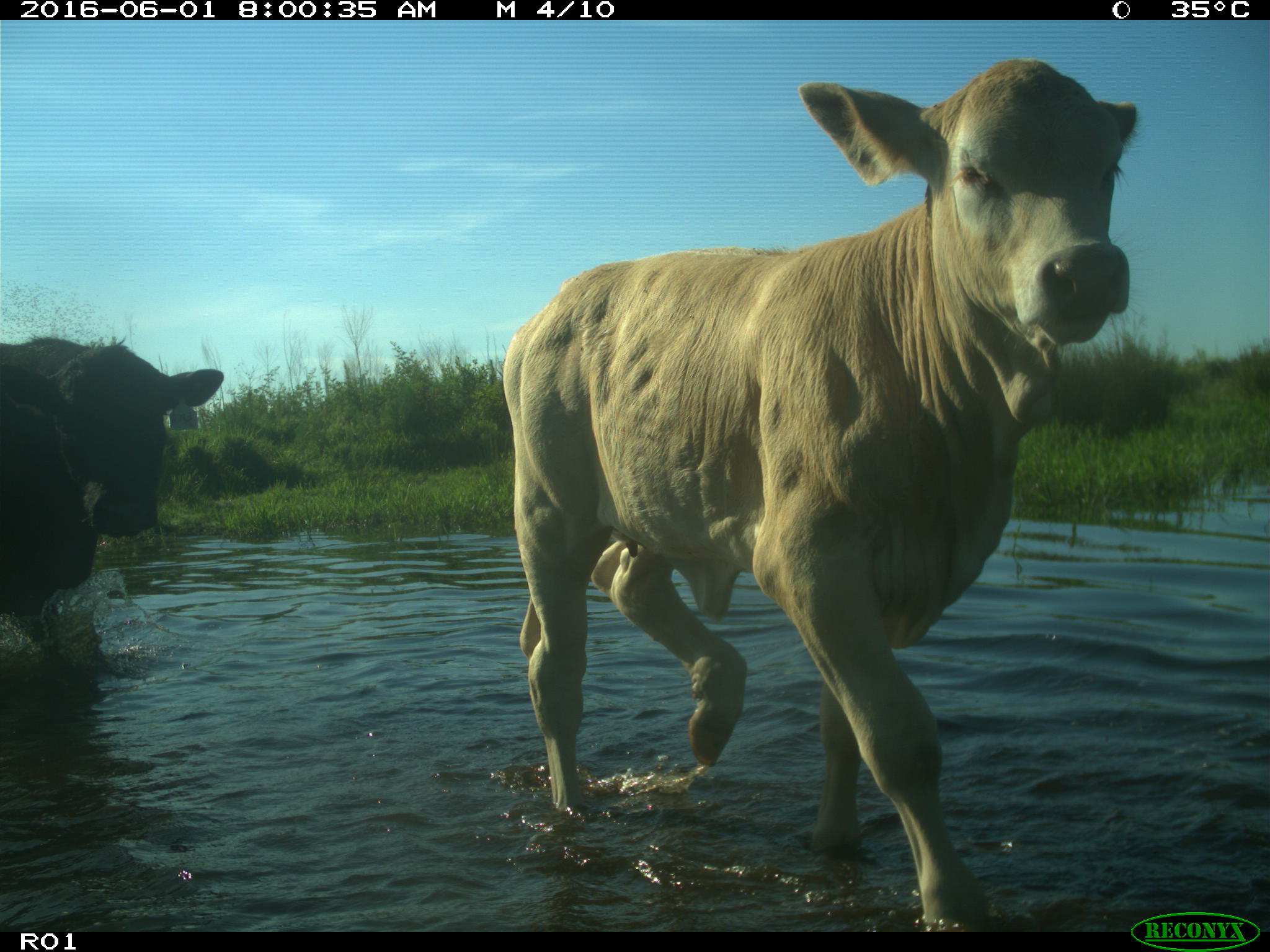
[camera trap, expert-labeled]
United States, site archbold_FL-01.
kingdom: Animalia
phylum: Chordata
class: Mammalia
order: Artiodactyla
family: Bovidae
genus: Bos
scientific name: Bos taurus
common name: domestic cow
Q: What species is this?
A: Bos taurus (domestic cow).